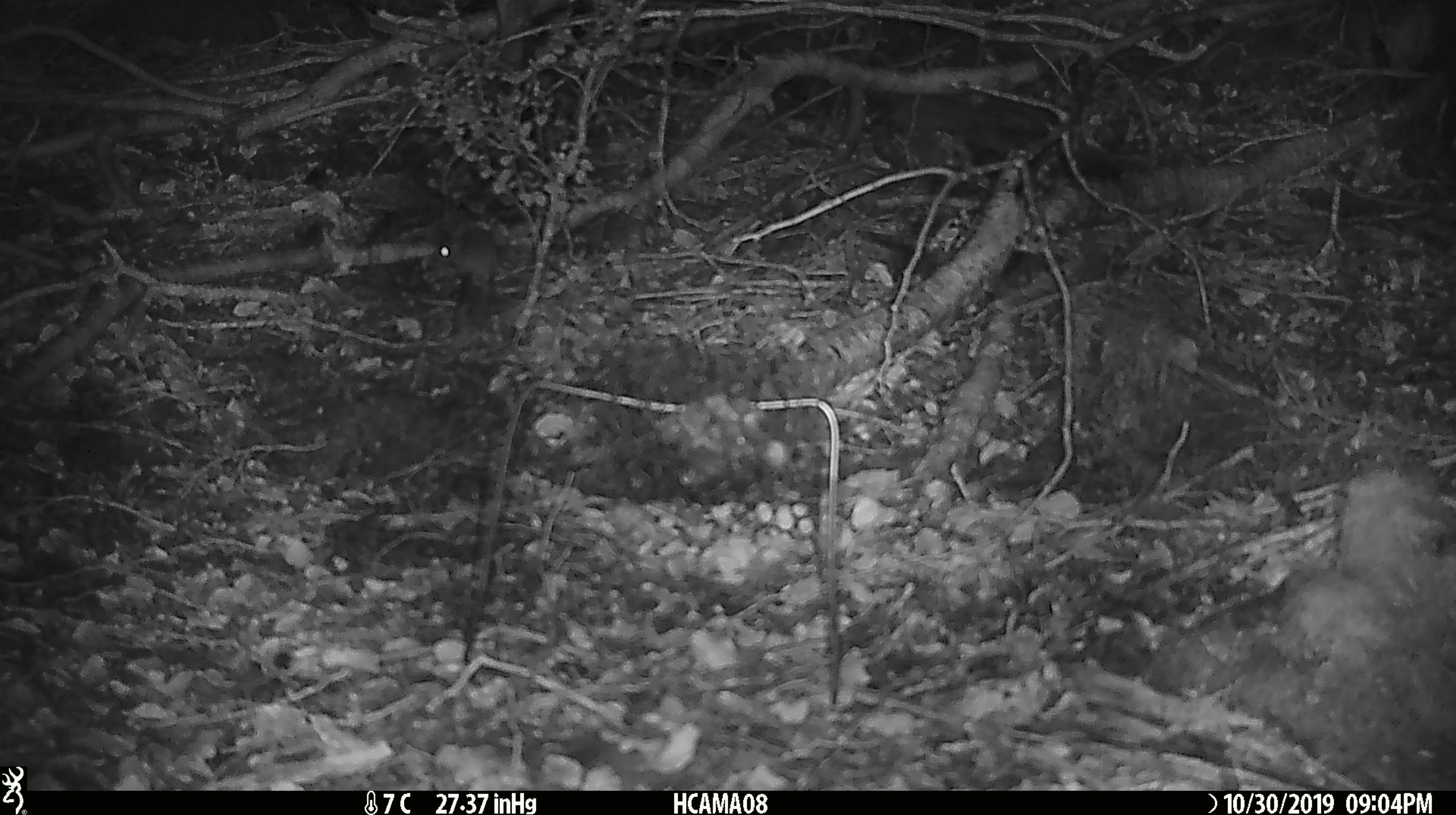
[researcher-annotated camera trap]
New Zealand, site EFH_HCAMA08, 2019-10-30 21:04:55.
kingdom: Animalia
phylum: Chordata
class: Mammalia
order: Rodentia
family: Muridae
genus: Mus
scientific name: Mus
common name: mouse